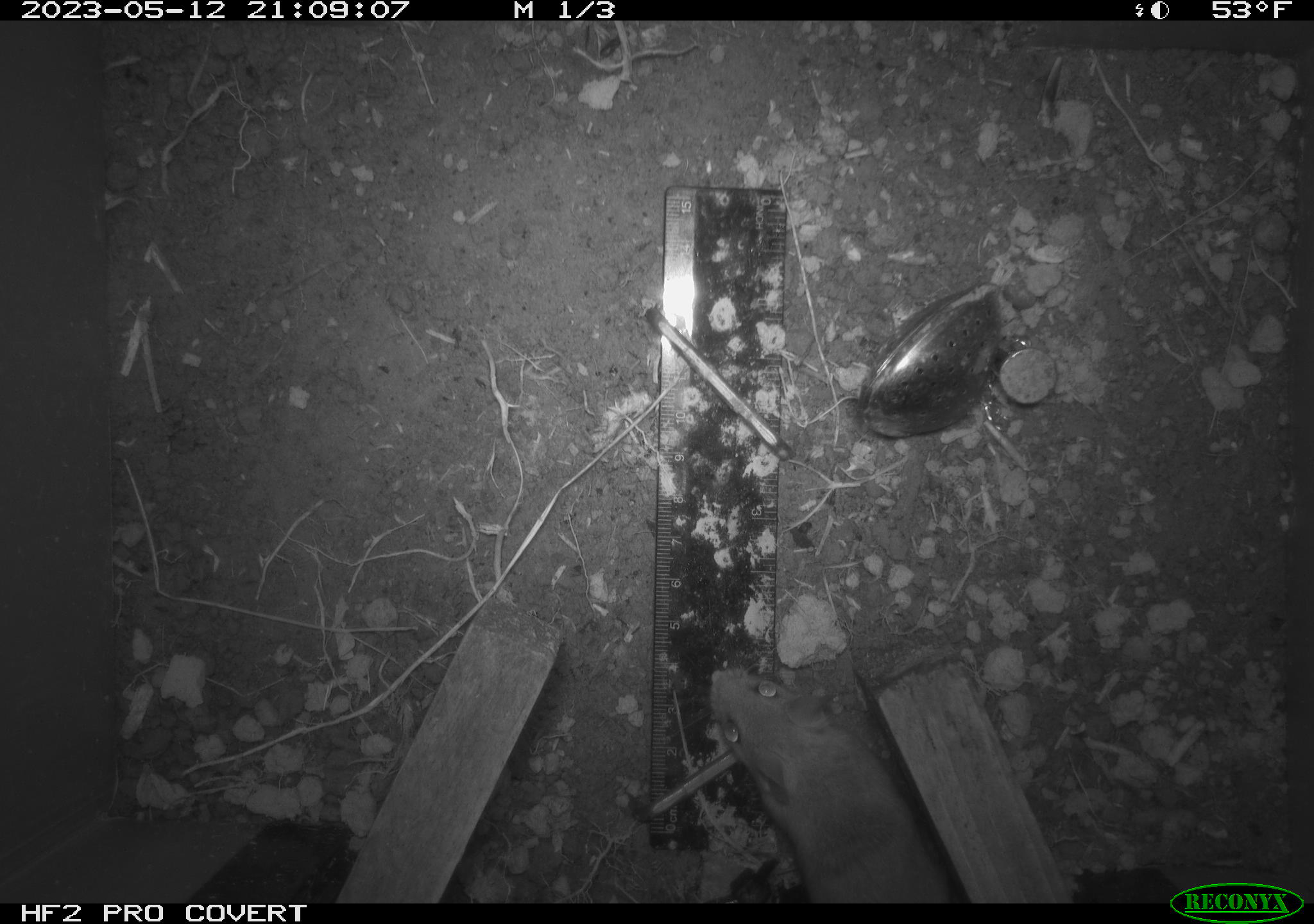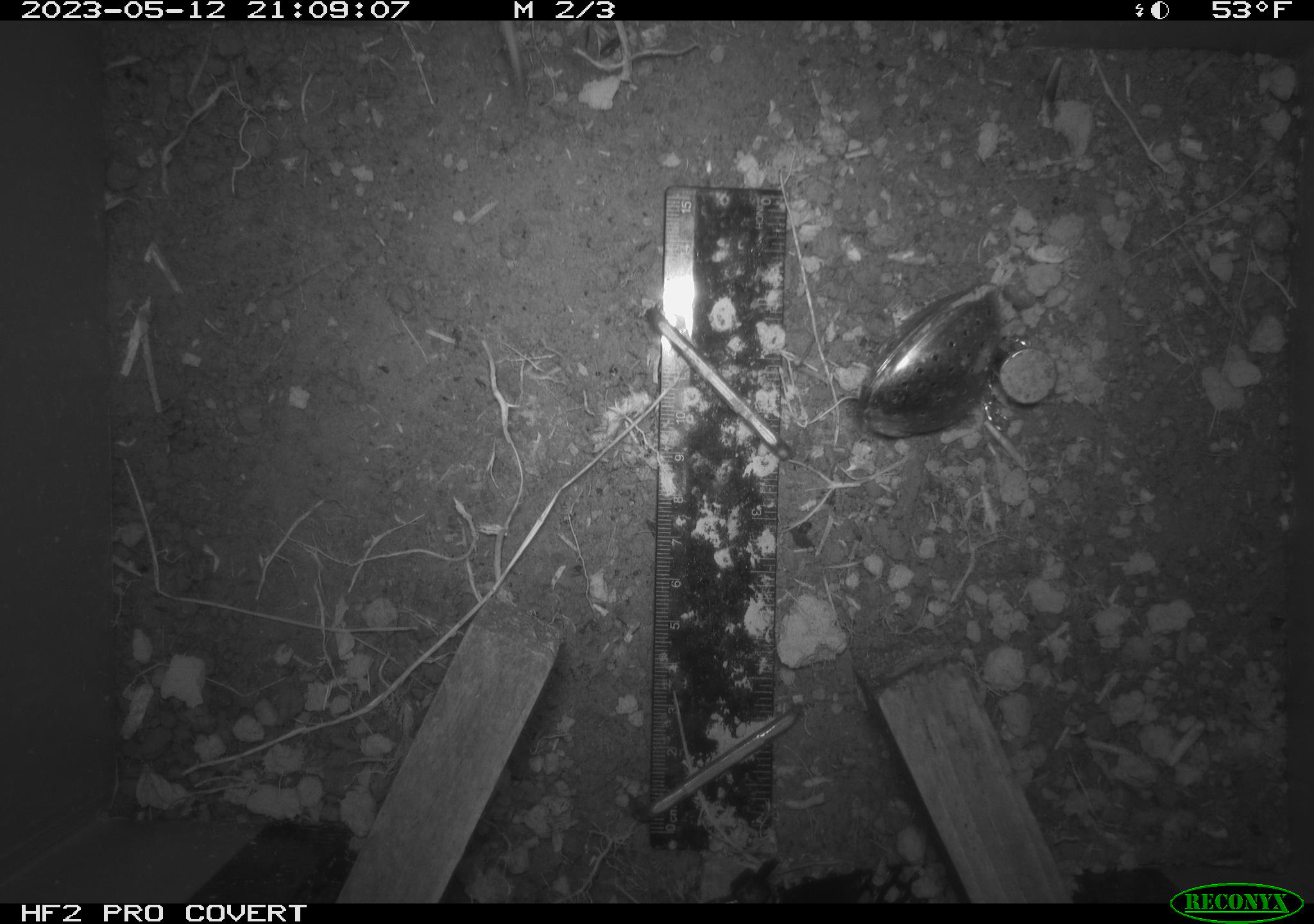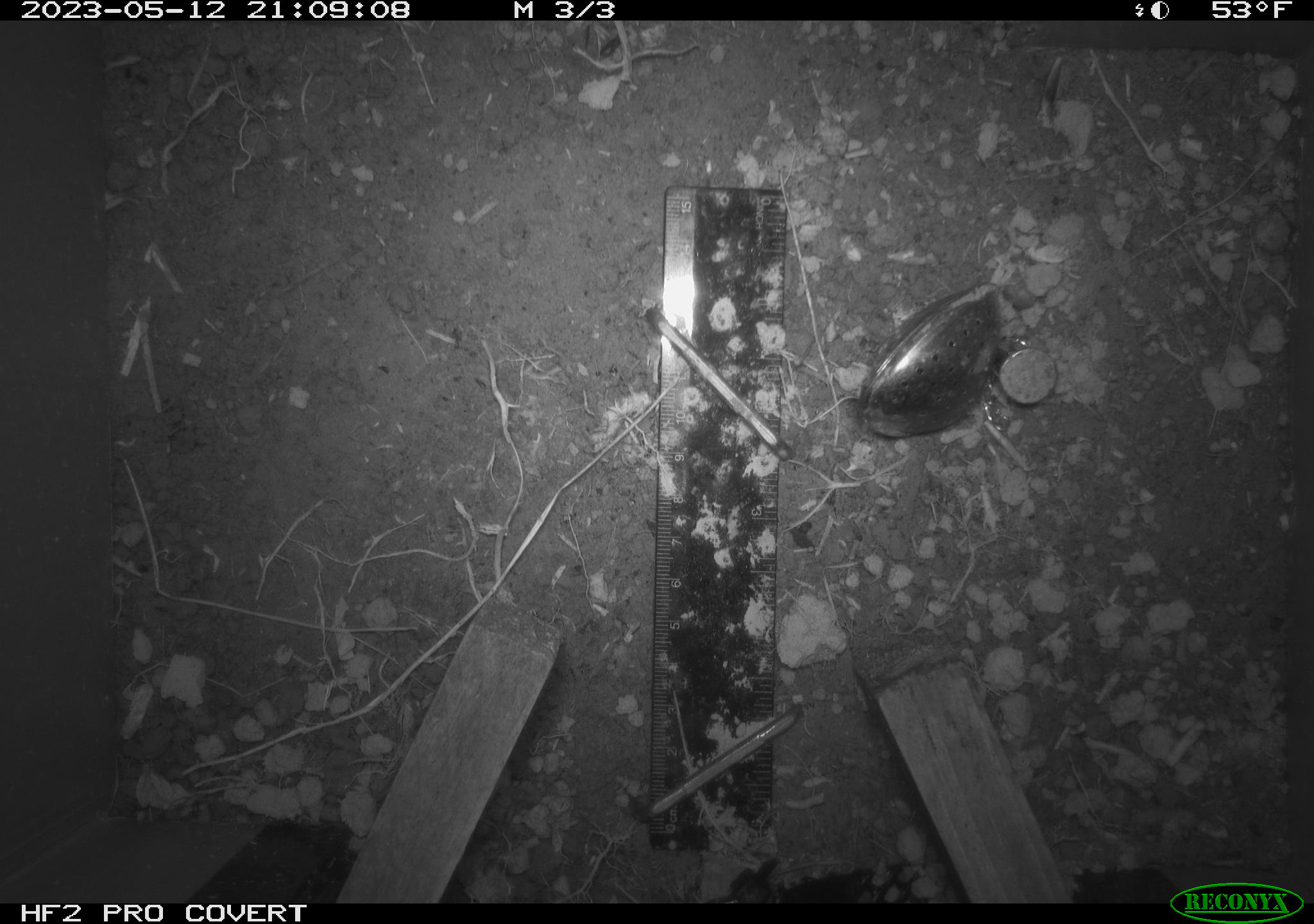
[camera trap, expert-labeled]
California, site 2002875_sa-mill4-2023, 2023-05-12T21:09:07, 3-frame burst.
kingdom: Animalia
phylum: Chordata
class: Mammalia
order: Rodentia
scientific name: Rodentia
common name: mouse species